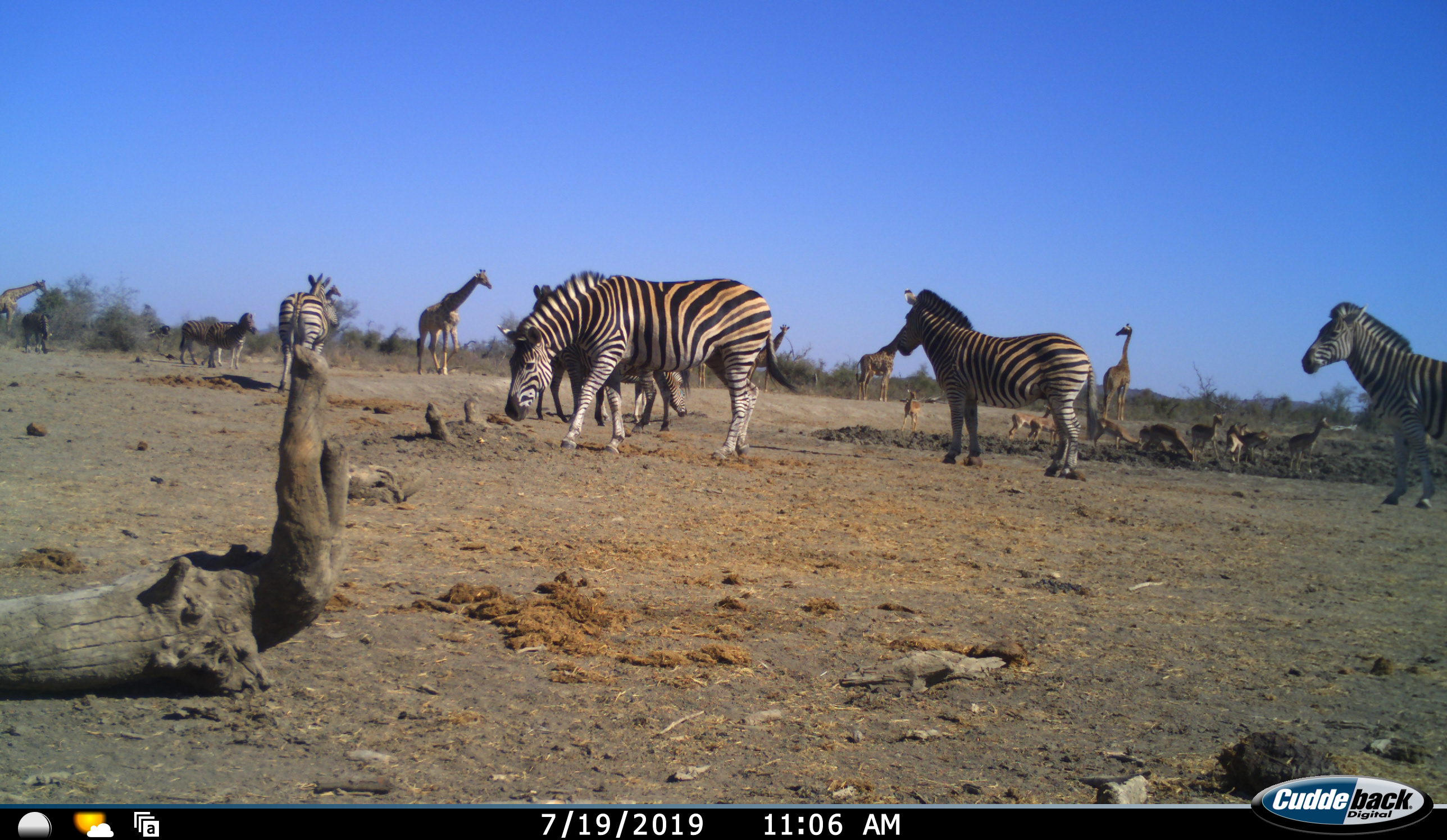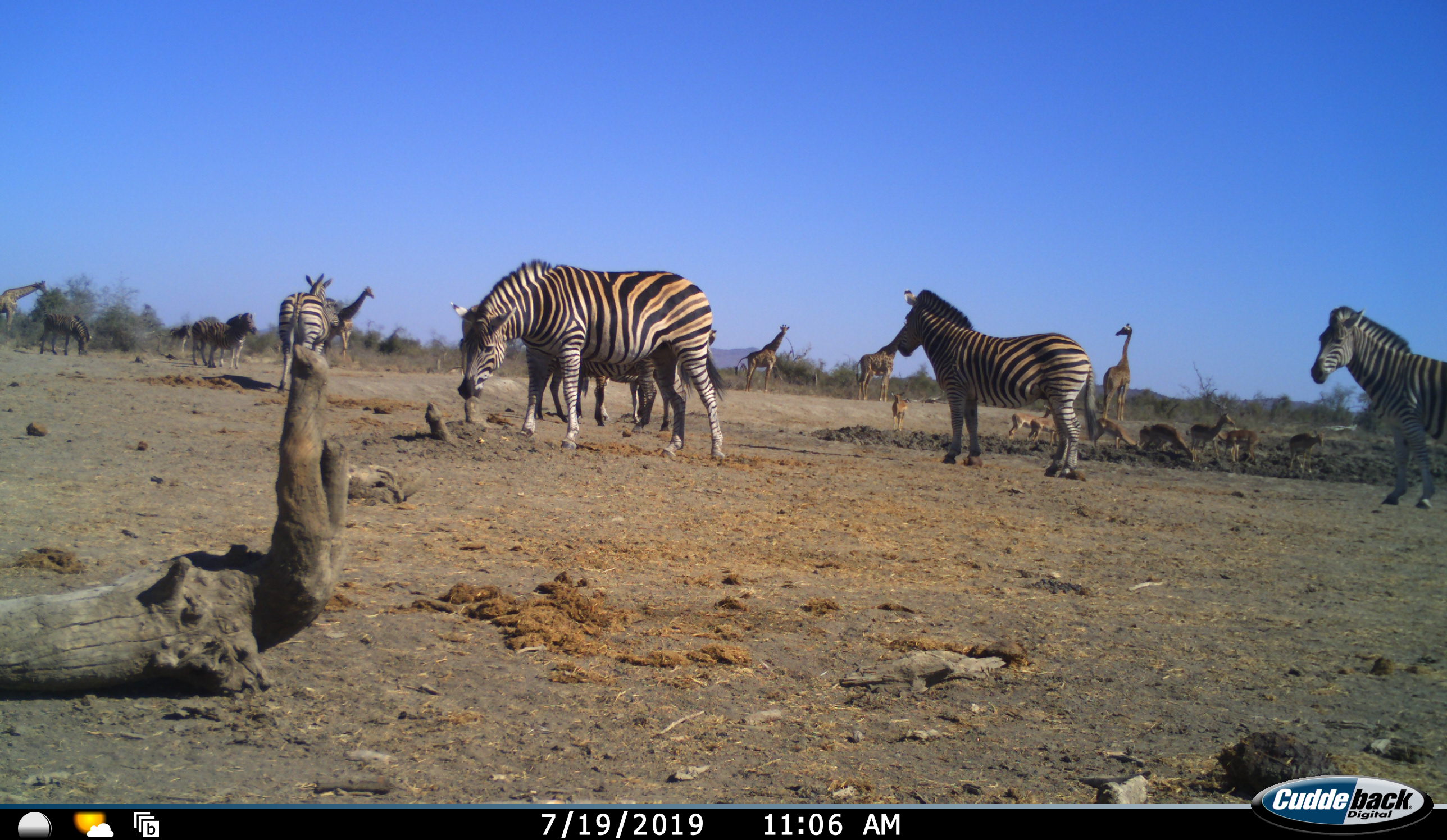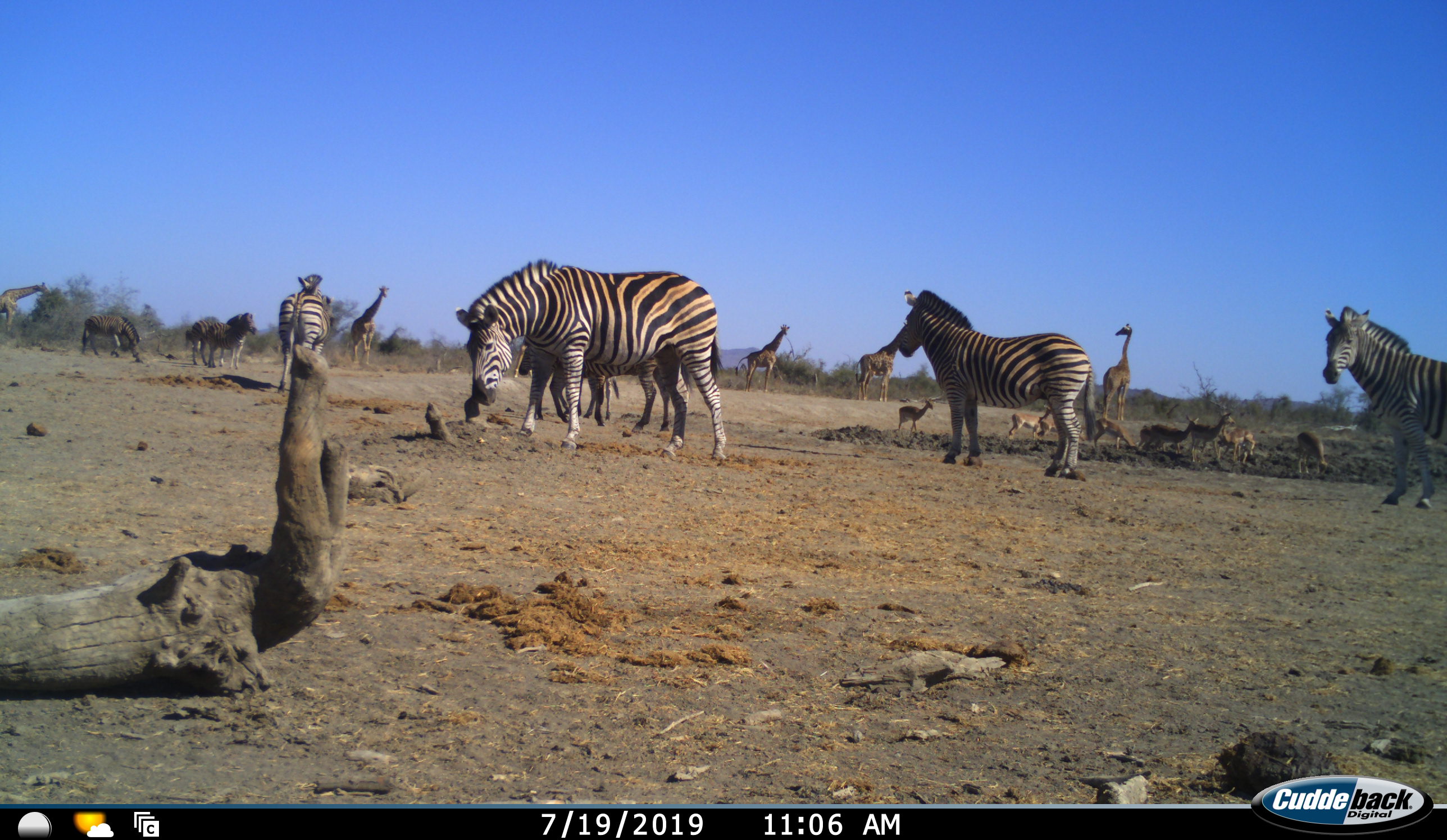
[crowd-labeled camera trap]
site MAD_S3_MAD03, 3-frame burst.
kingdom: Animalia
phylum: Chordata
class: Mammalia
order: Artiodactyla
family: Giraffidae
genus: Giraffa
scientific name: Giraffa camelopardalis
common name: giraffe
Giraffe (Giraffa camelopardalis), count 6. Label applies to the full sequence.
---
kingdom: Animalia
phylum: Chordata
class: Mammalia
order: Artiodactyla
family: Bovidae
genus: Aepyceros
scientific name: Aepyceros melampus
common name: impala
Impala (Aepyceros melampus), count 9. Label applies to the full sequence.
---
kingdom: Animalia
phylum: Chordata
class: Mammalia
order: Perissodactyla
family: Equidae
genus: Equus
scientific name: Equus quagga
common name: plains zebra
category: zebraplains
Zebraplains (plains zebra) (Equus quagga), count 10. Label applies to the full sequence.